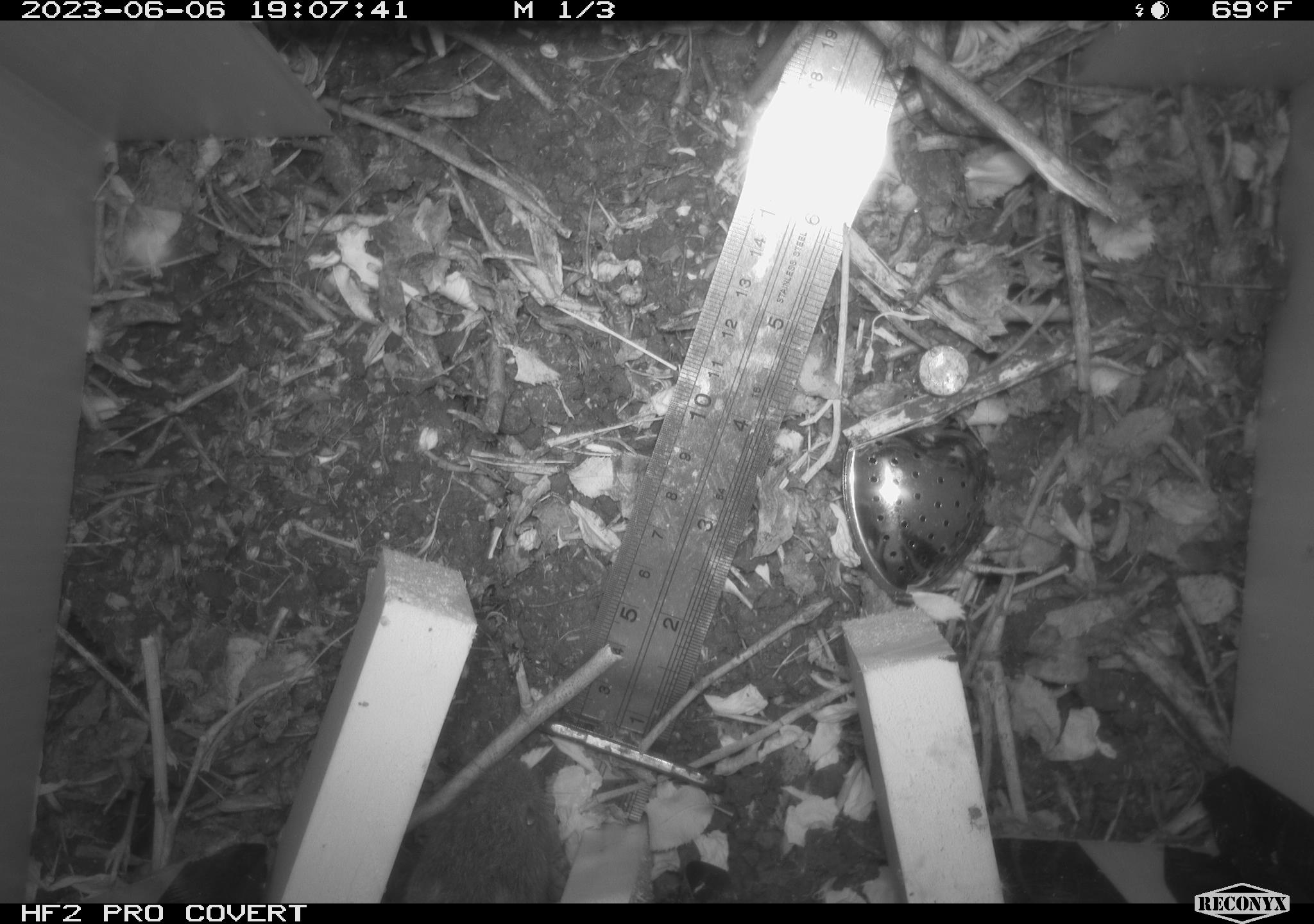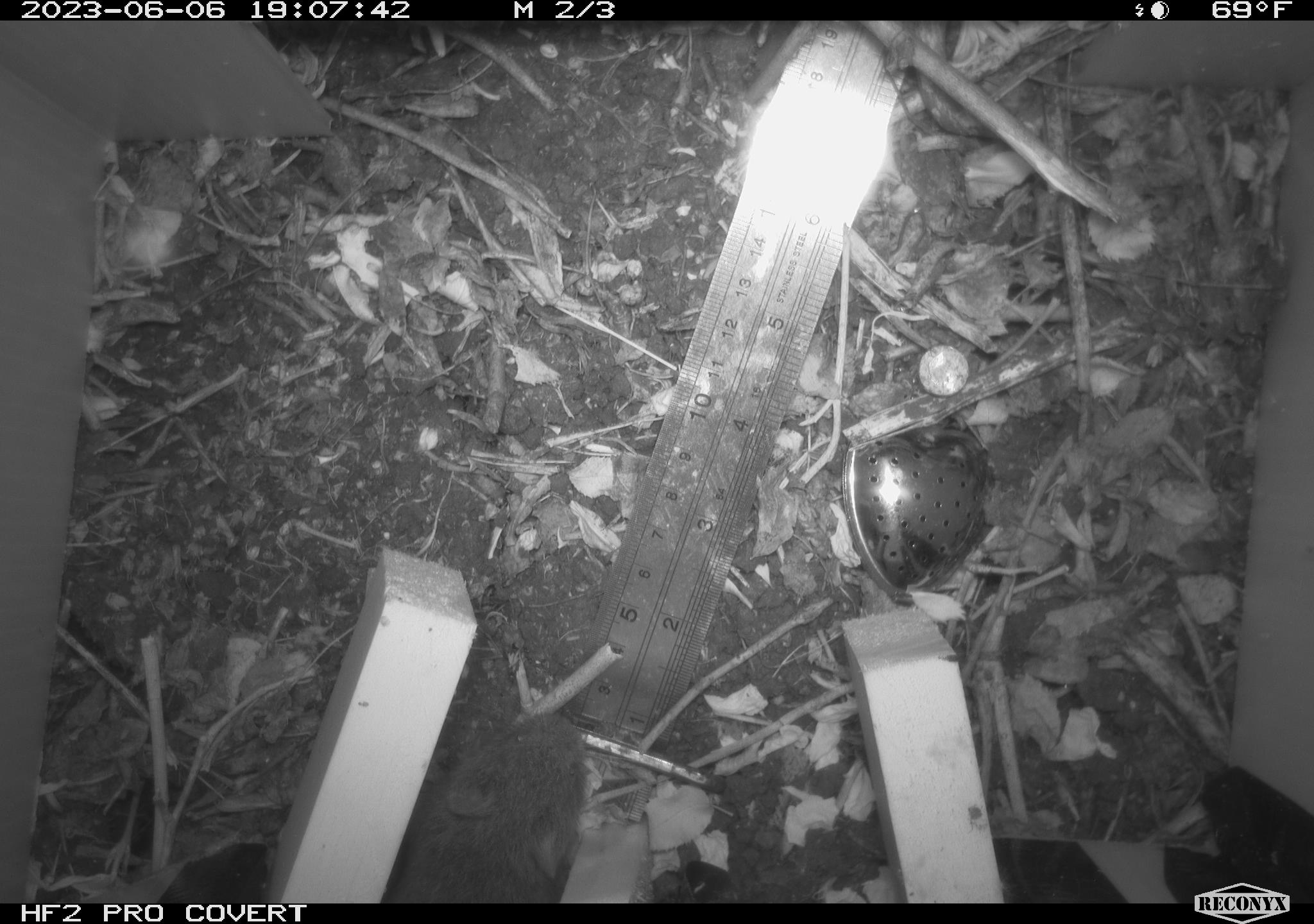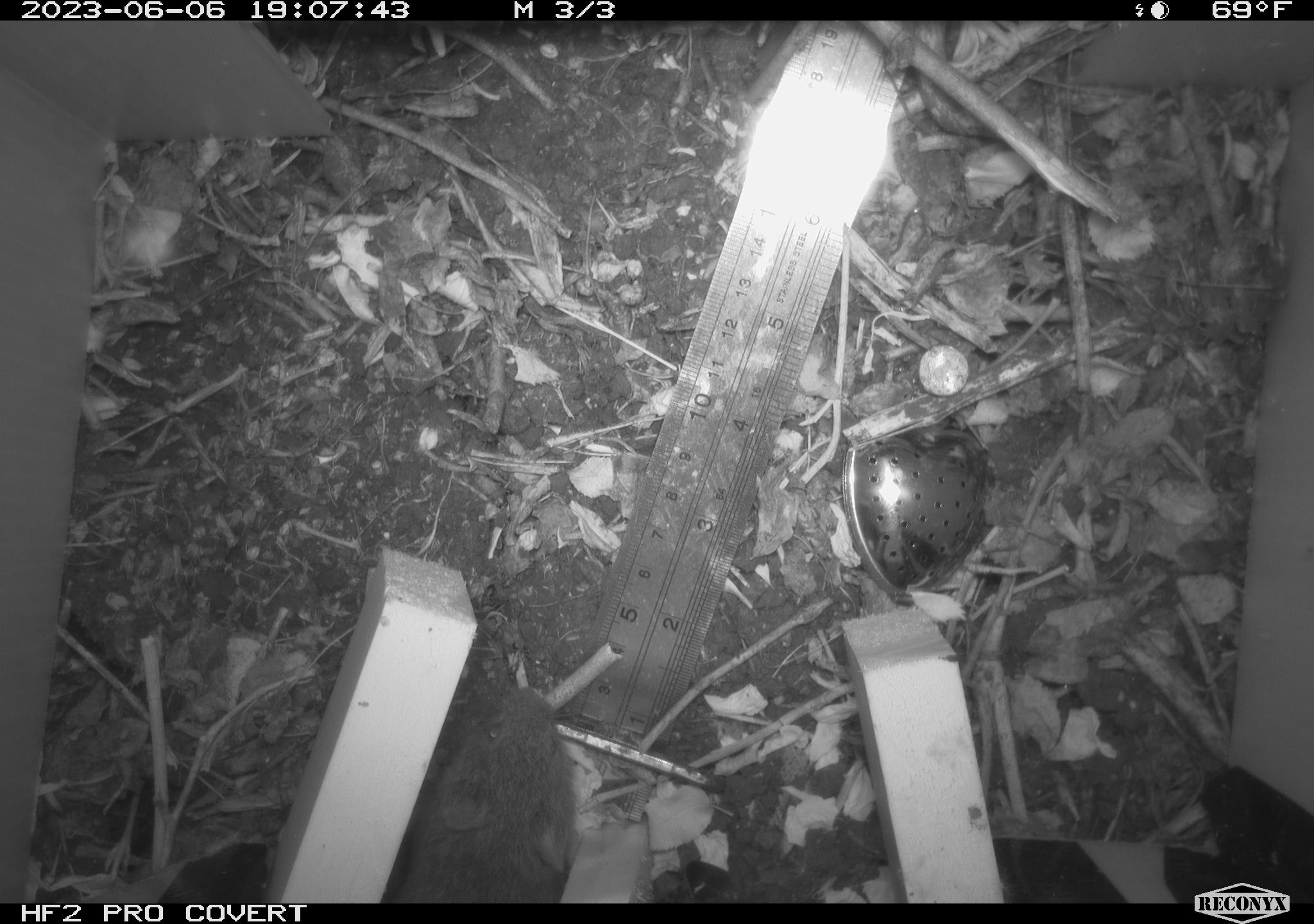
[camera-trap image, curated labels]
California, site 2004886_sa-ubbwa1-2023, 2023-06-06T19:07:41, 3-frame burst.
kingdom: Animalia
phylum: Chordata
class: Mammalia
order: Rodentia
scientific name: Rodentia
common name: rodent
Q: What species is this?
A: Rodent (Rodentia).